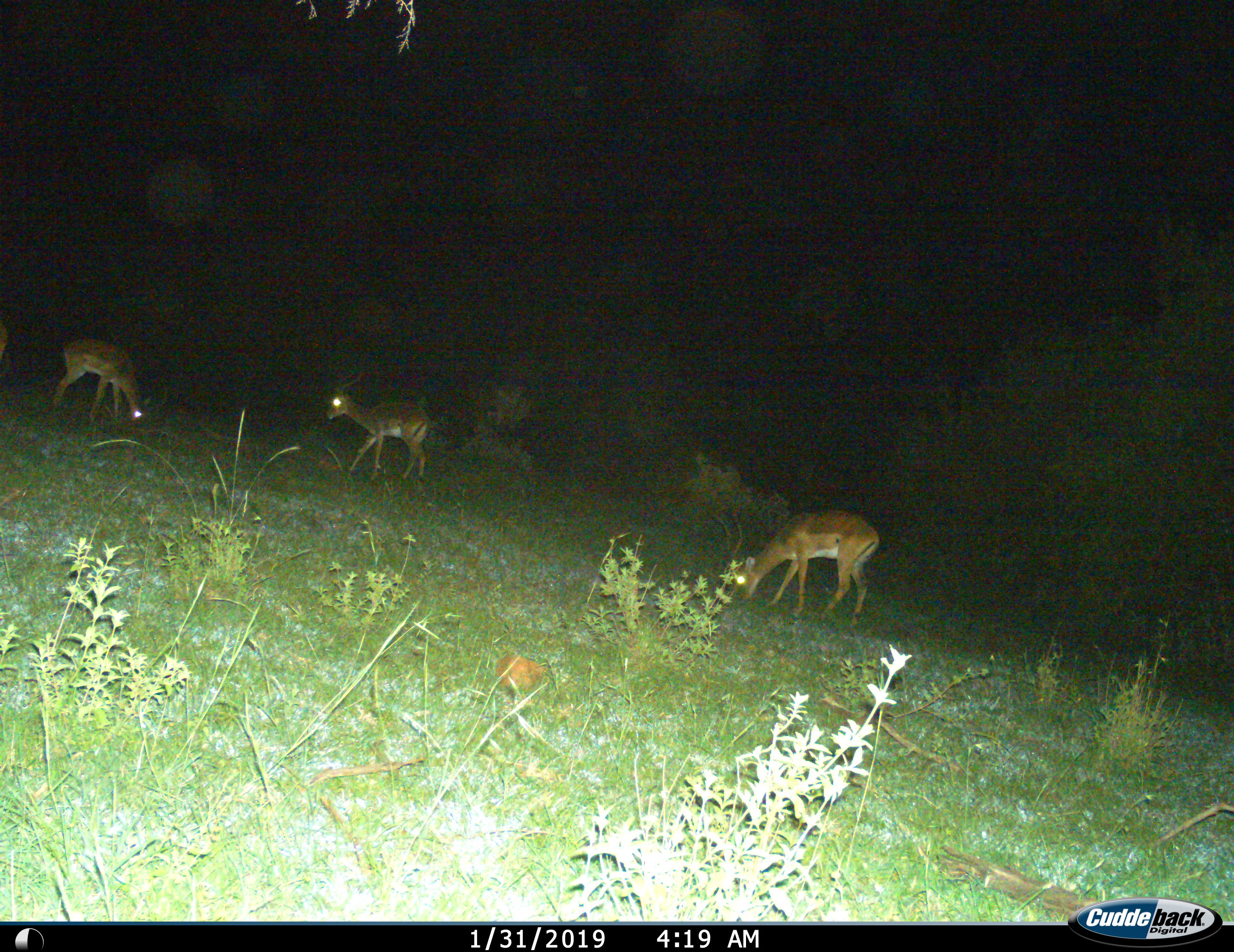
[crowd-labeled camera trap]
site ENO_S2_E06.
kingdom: Animalia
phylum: Chordata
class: Mammalia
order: Artiodactyla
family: Bovidae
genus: Aepyceros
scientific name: Aepyceros melampus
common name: impala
Impala (Aepyceros melampus), count 3. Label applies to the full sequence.